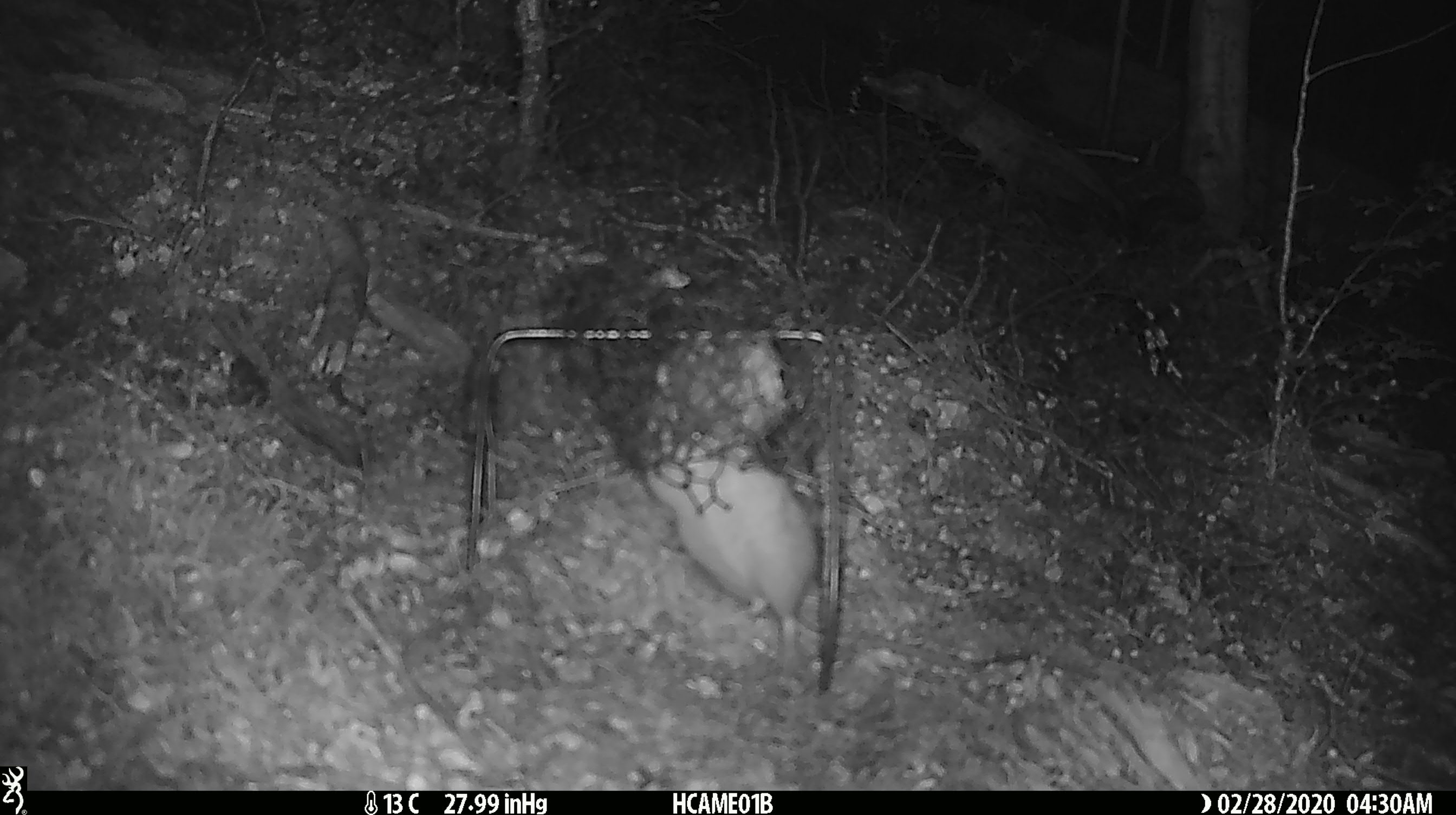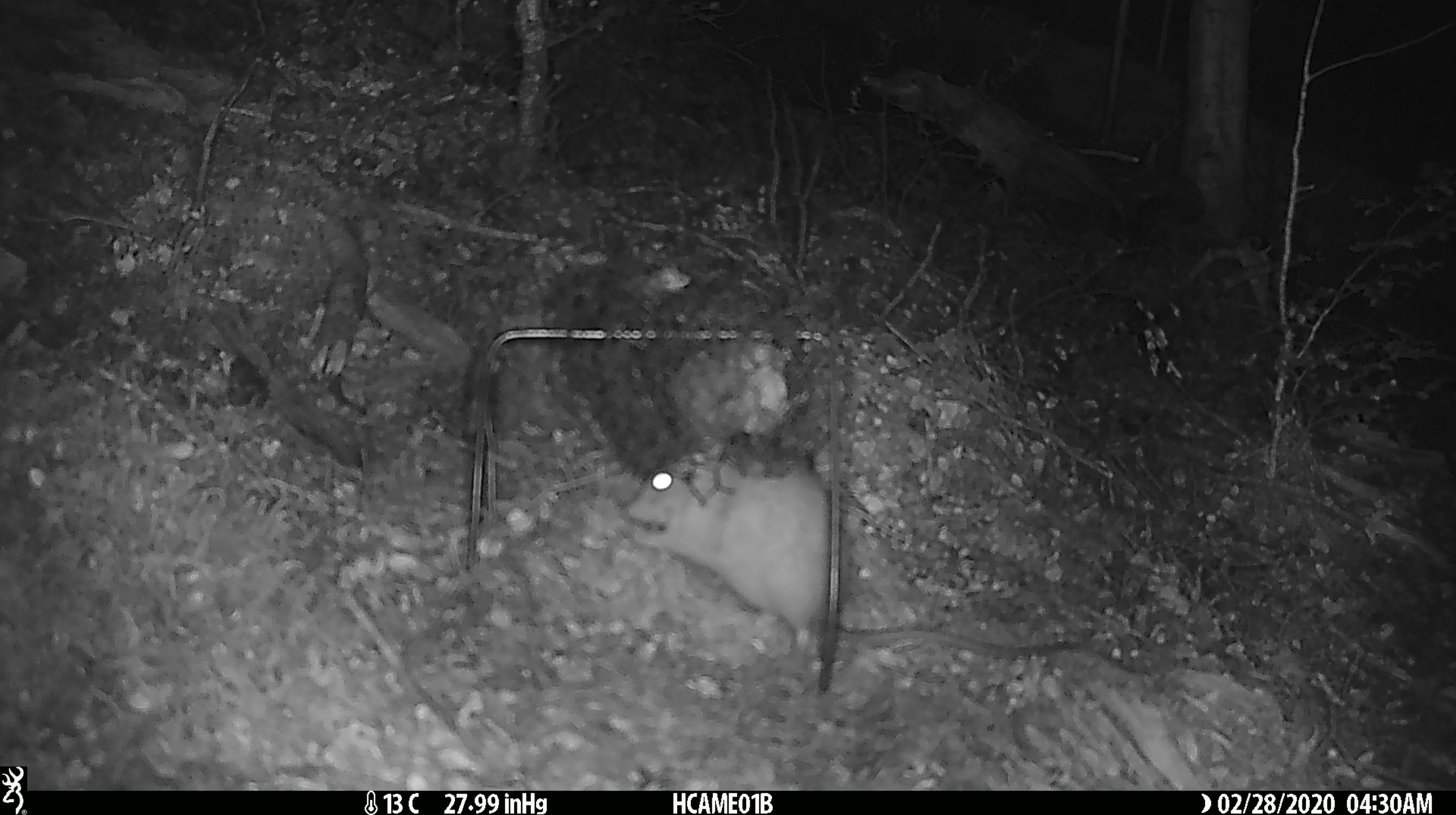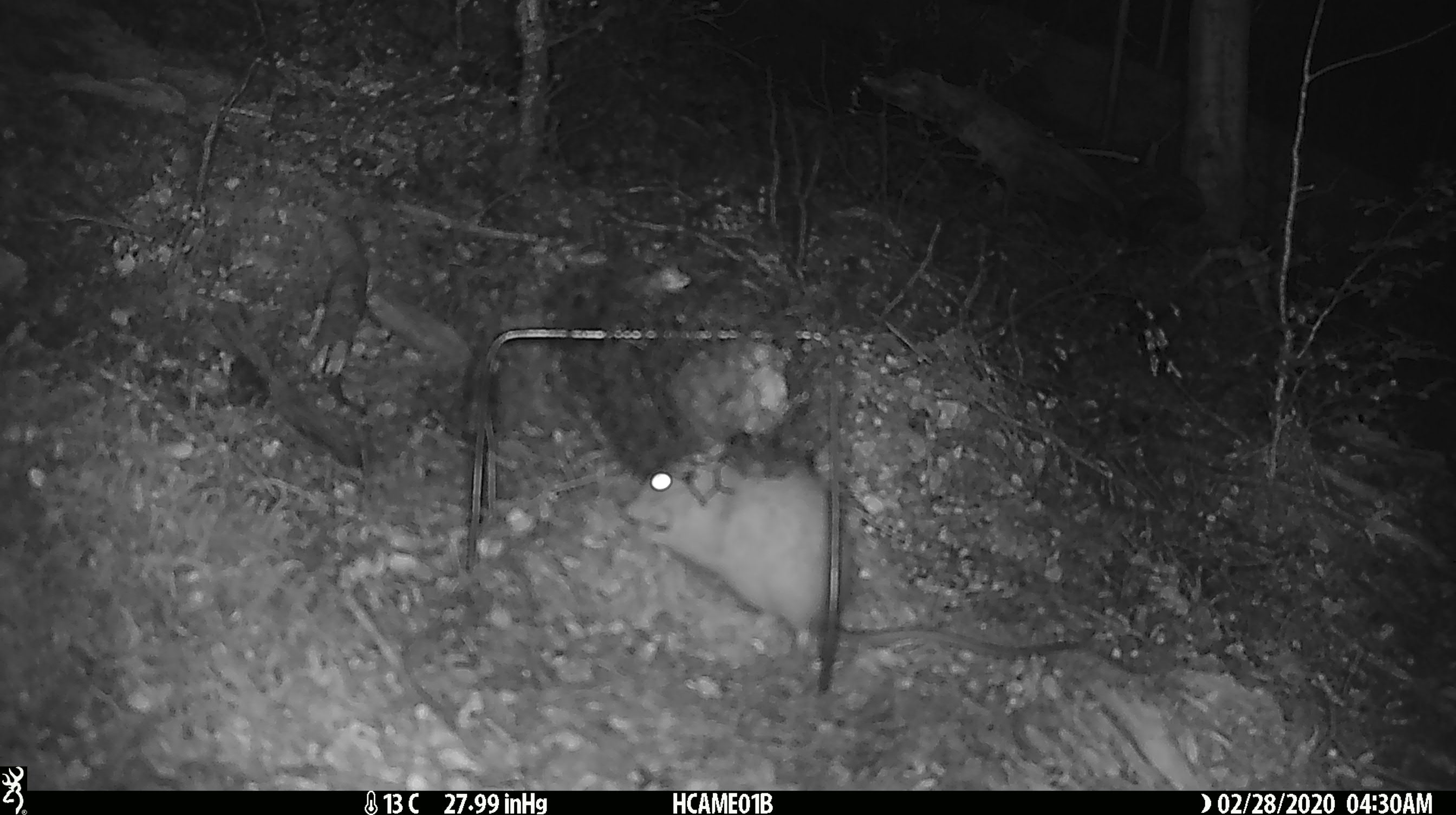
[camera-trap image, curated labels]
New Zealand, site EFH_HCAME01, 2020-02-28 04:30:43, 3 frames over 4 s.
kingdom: Animalia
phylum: Chordata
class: Mammalia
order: Rodentia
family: Muridae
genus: Rattus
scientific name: Rattus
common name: rat